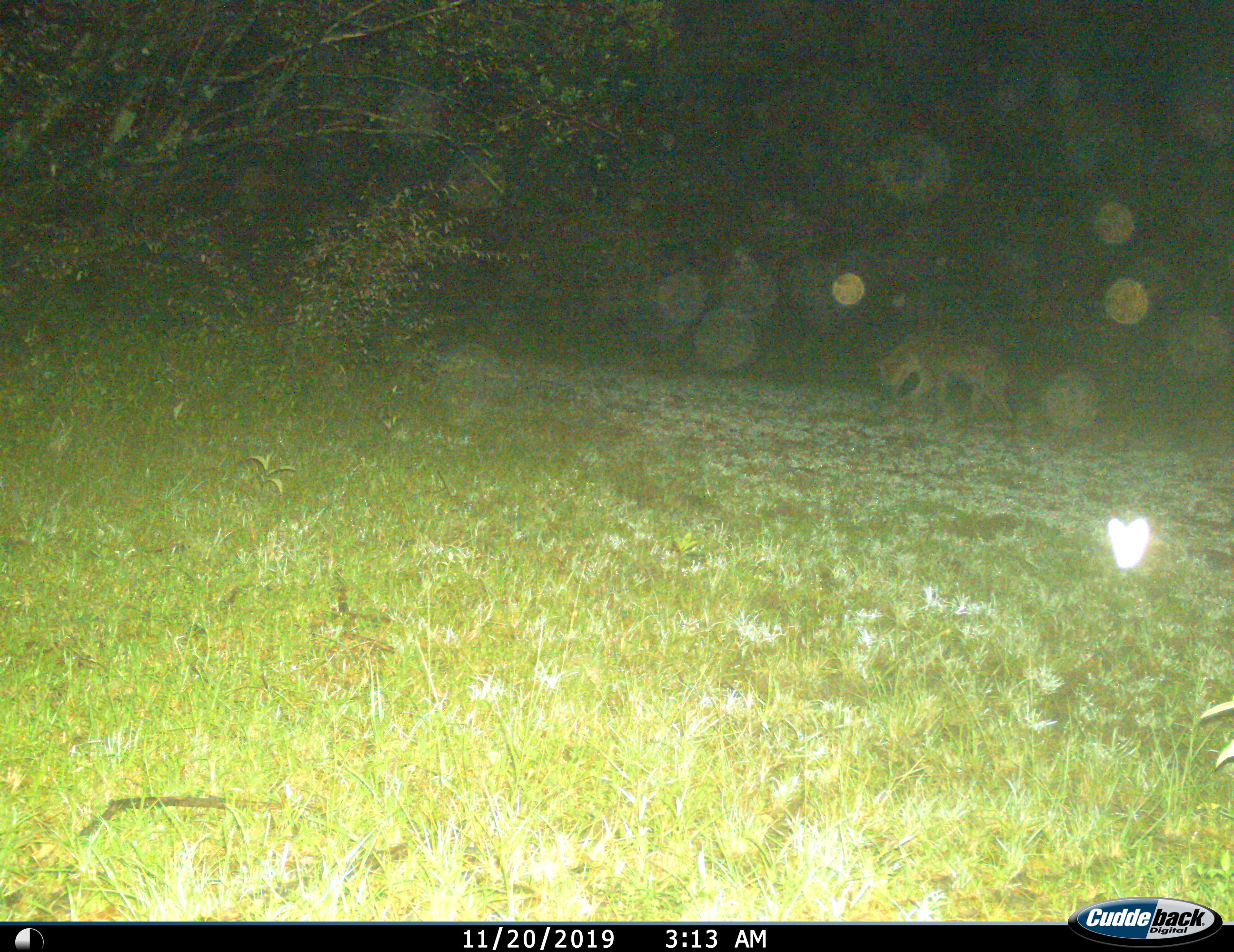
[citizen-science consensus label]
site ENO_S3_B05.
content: unidentified animal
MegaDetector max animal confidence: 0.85